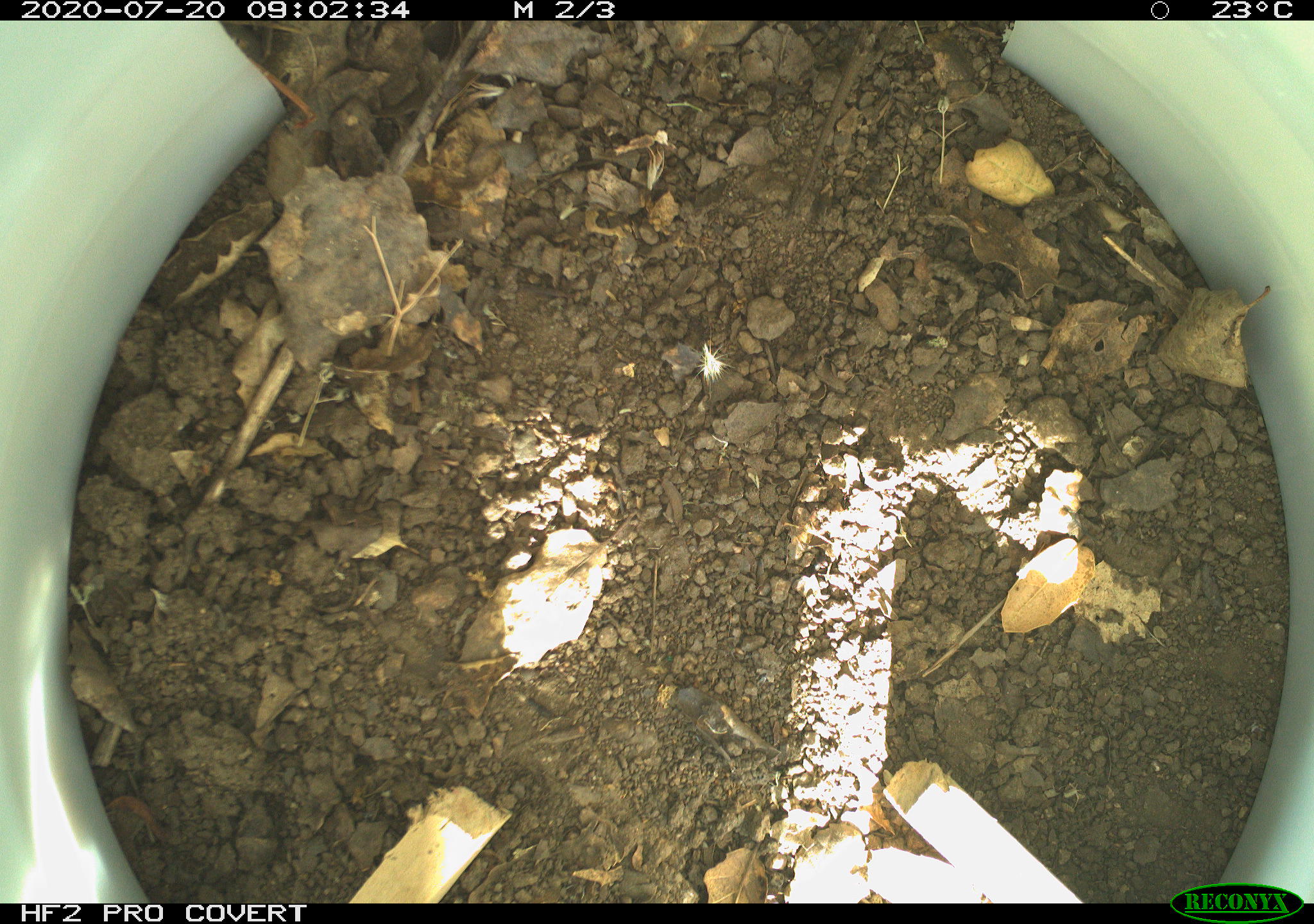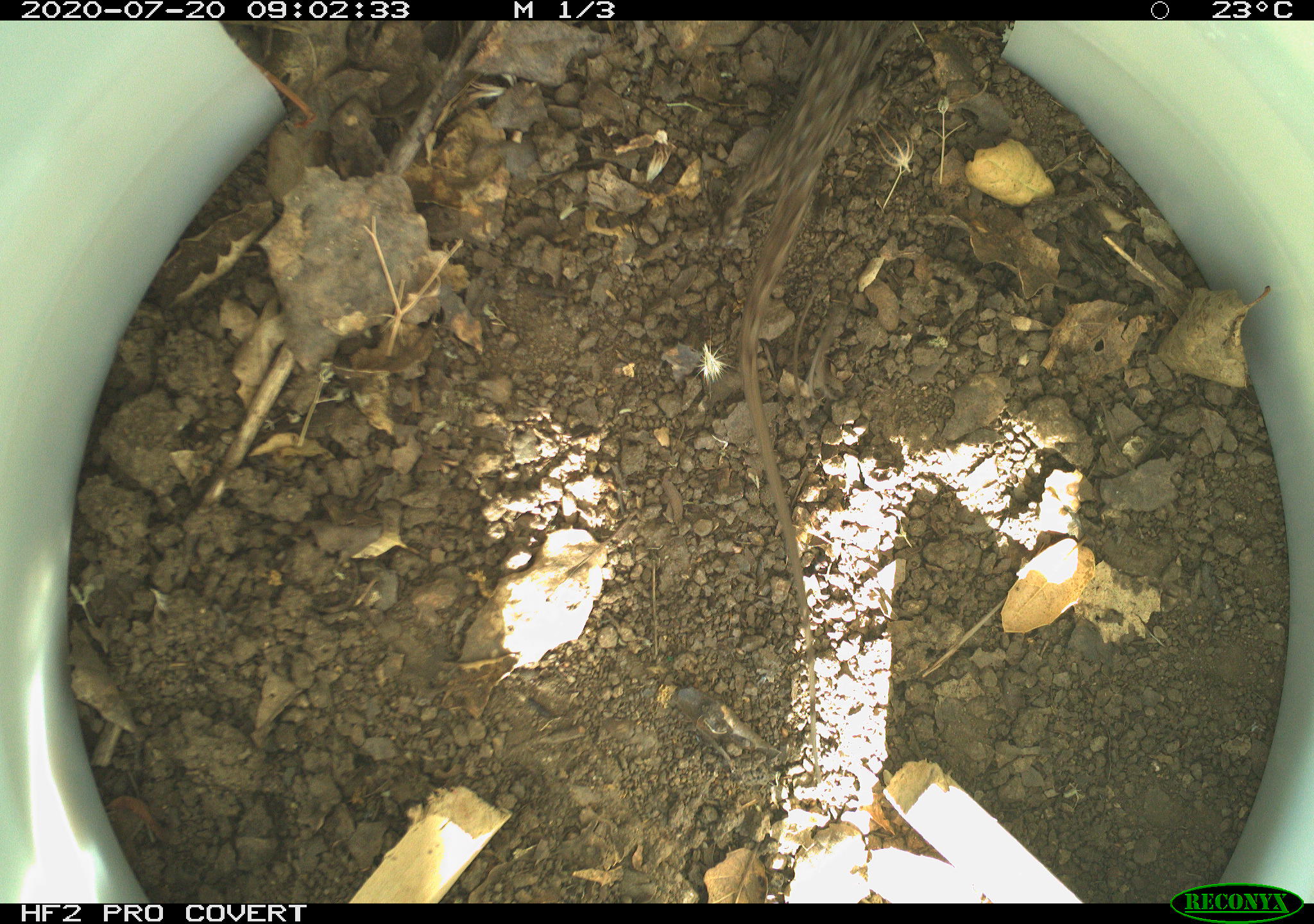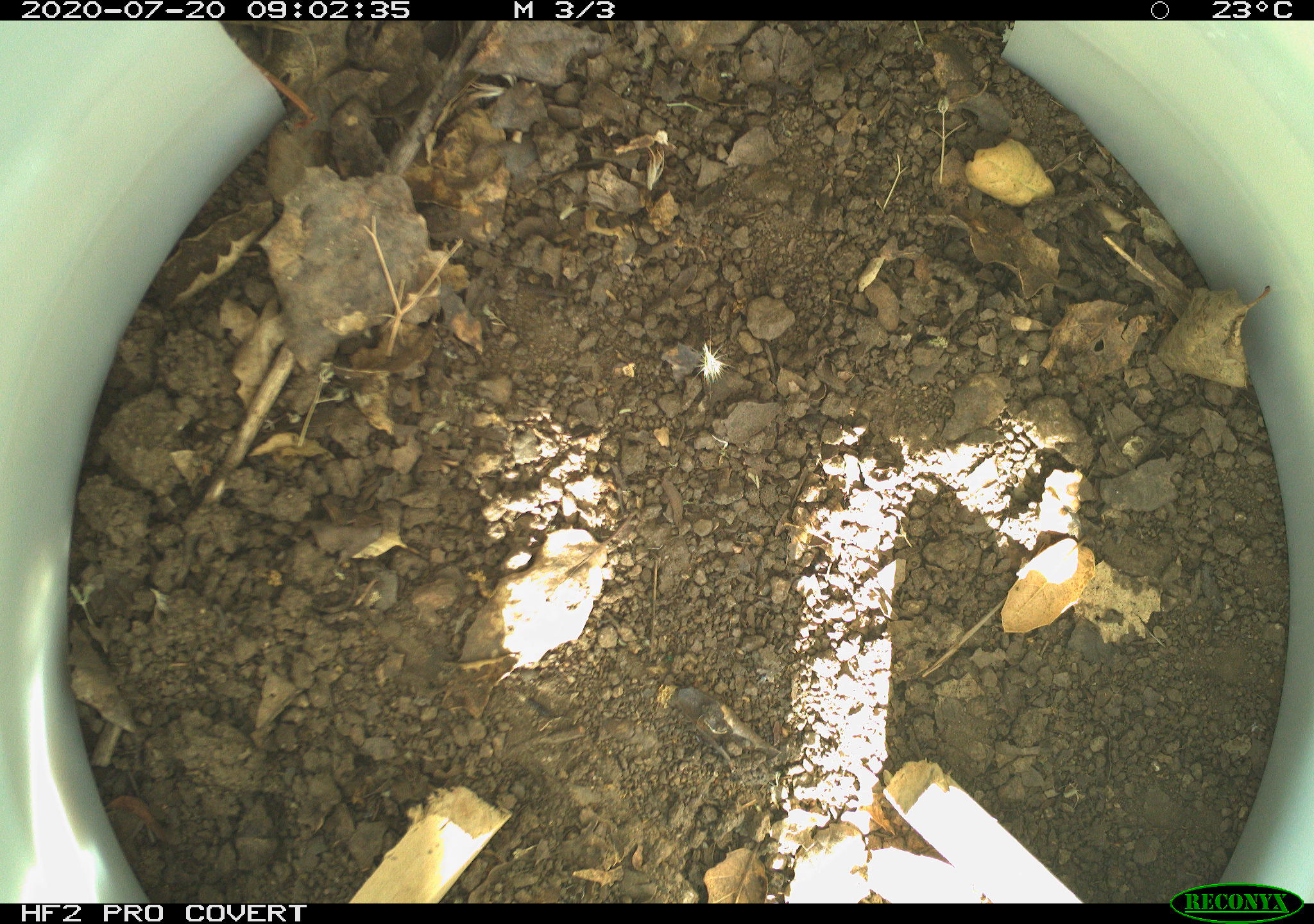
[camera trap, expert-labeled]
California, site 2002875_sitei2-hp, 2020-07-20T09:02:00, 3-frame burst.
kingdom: Animalia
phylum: Chordata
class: Reptilia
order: Squamata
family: Phrynosomatidae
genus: Sceloporus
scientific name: Sceloporus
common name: spiny lizards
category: sceloporus species